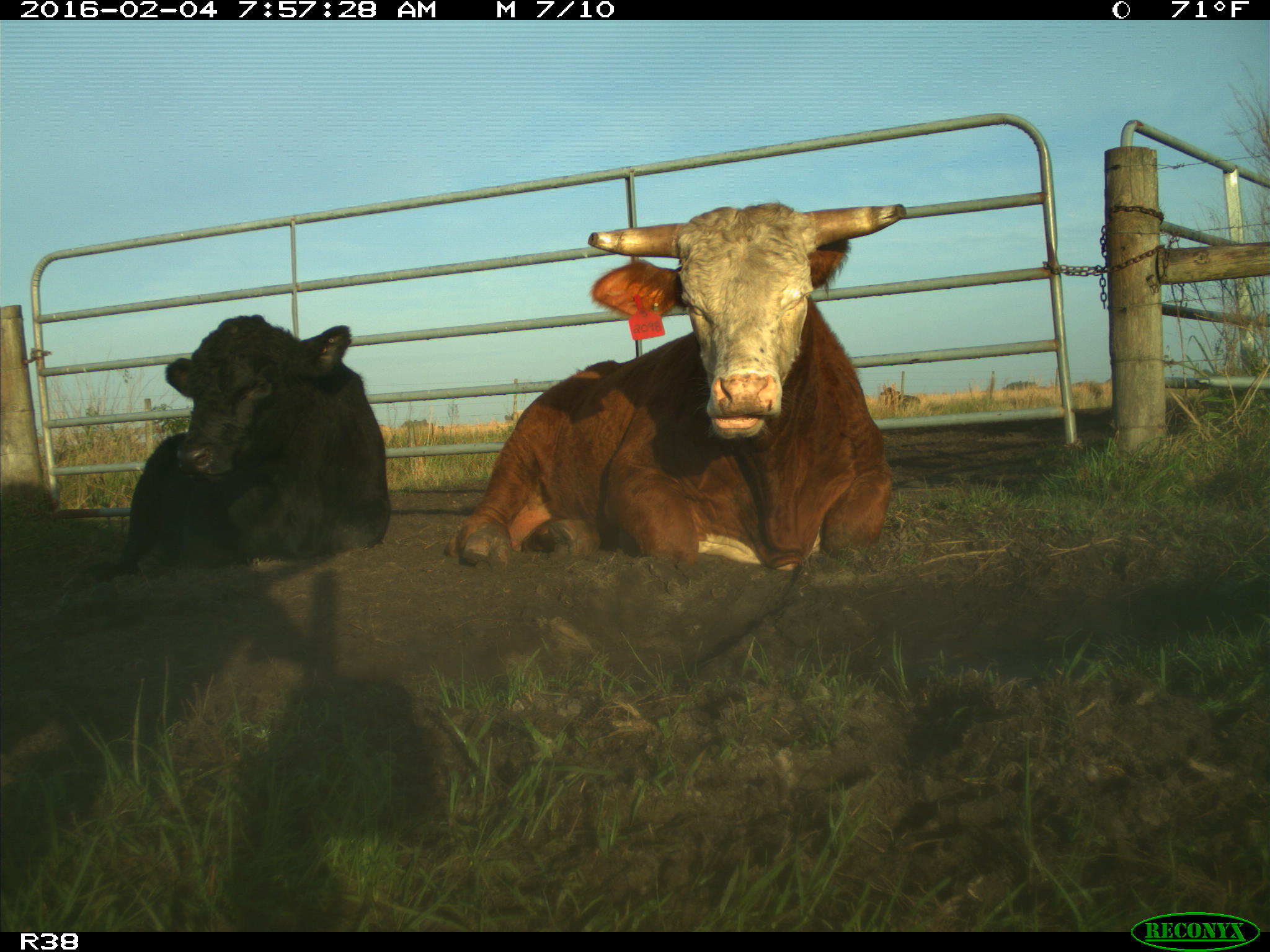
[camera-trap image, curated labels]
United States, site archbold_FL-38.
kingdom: Animalia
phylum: Chordata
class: Mammalia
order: Artiodactyla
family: Bovidae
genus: Bos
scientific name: Bos taurus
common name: domestic cow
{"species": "Bos taurus (domestic cow)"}